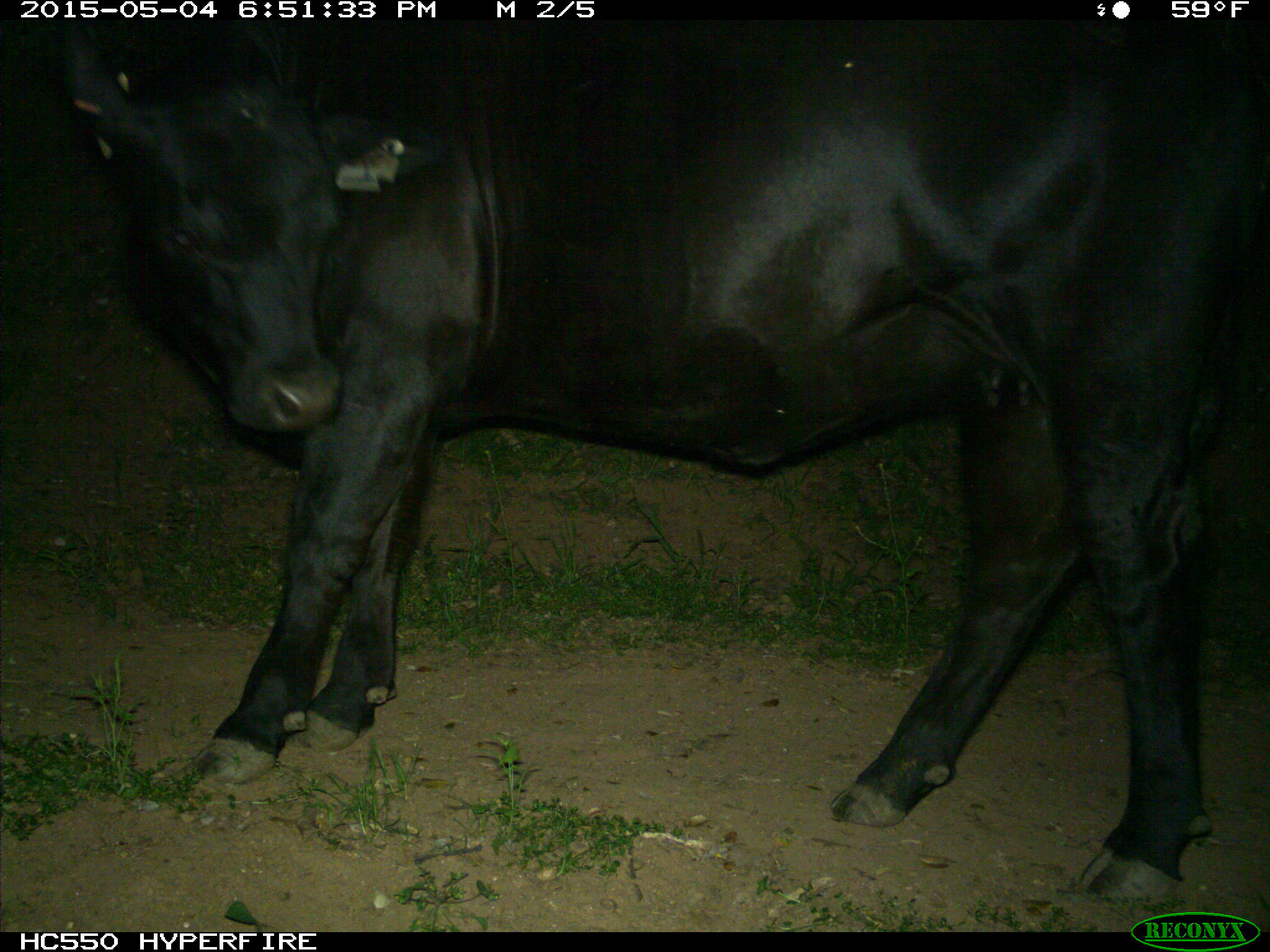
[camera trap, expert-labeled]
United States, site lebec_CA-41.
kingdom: Animalia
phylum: Chordata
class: Mammalia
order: Artiodactyla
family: Bovidae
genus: Bos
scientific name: Bos taurus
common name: domestic cow